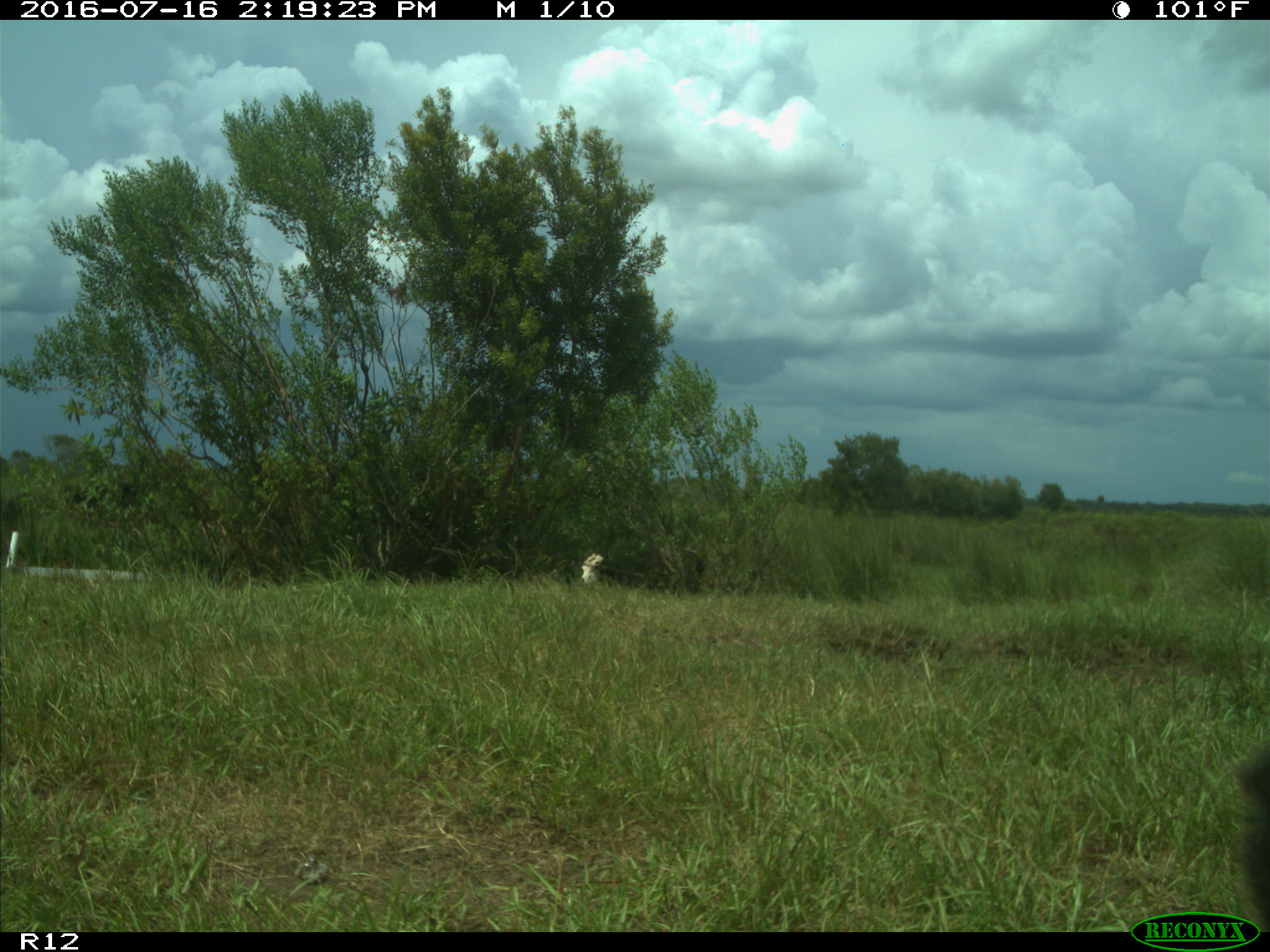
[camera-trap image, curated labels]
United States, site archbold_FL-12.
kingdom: Animalia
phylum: Chordata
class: Mammalia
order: Artiodactyla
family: Bovidae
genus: Bos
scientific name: Bos taurus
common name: domestic cow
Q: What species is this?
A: Bos taurus (domestic cow).